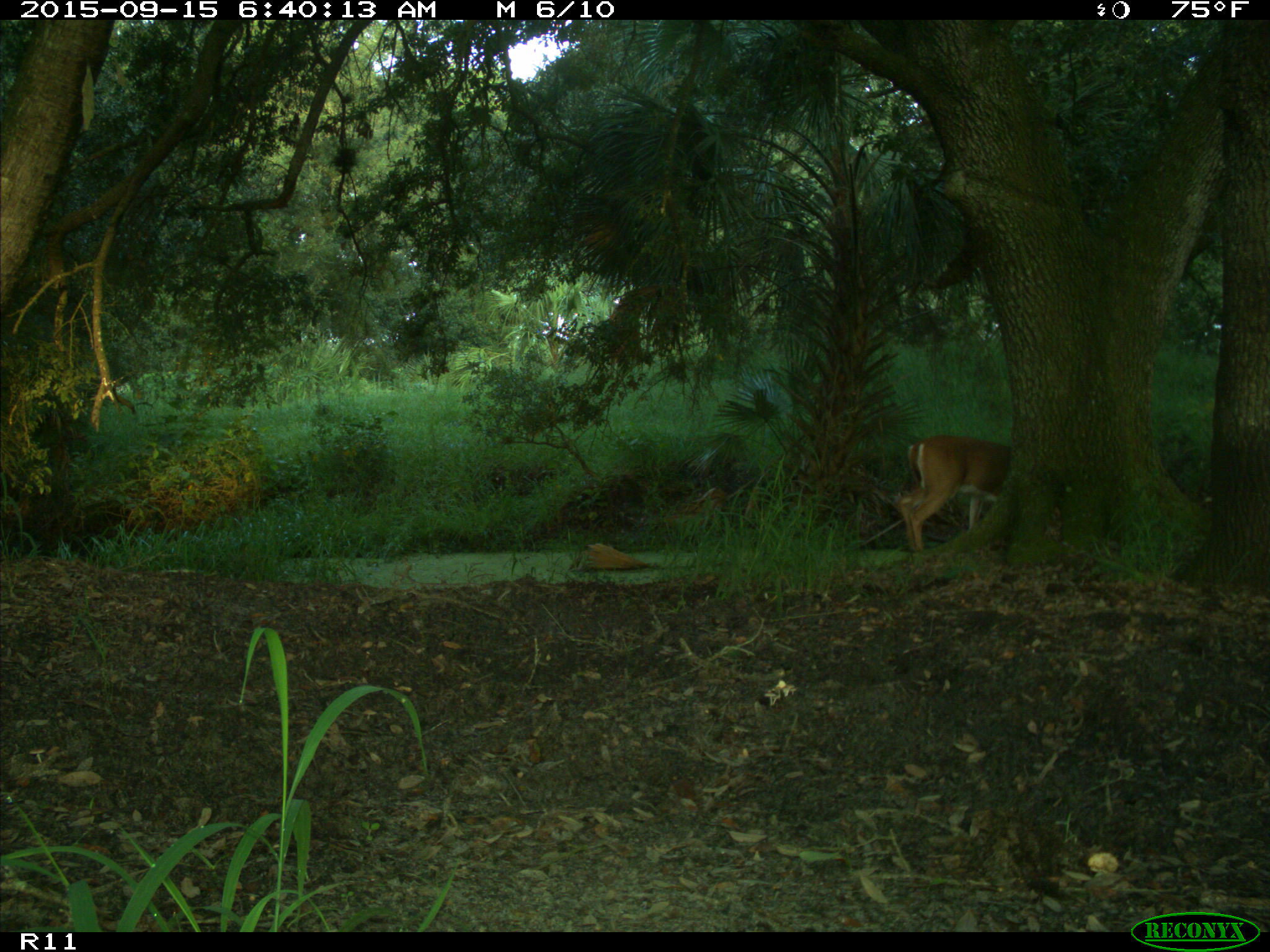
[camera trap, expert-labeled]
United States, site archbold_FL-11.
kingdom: Animalia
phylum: Chordata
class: Mammalia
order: Artiodactyla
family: Cervidae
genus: Odocoileus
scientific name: Odocoileus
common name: deer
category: unidentified deer